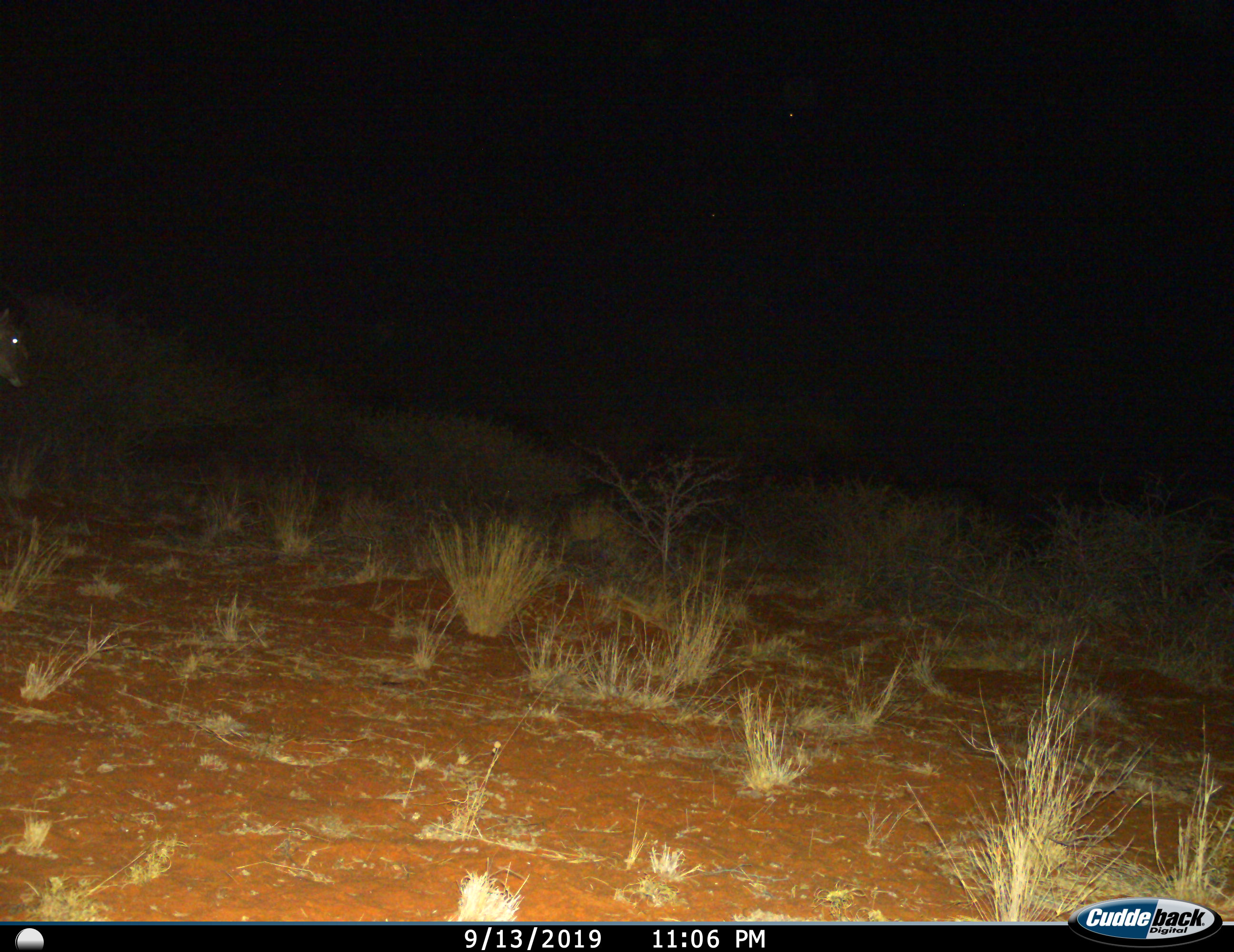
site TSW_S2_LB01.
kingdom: Animalia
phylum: Chordata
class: Mammalia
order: Artiodactyla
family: Bovidae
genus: Tragelaphus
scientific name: Tragelaphus oryx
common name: eland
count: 1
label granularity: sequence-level